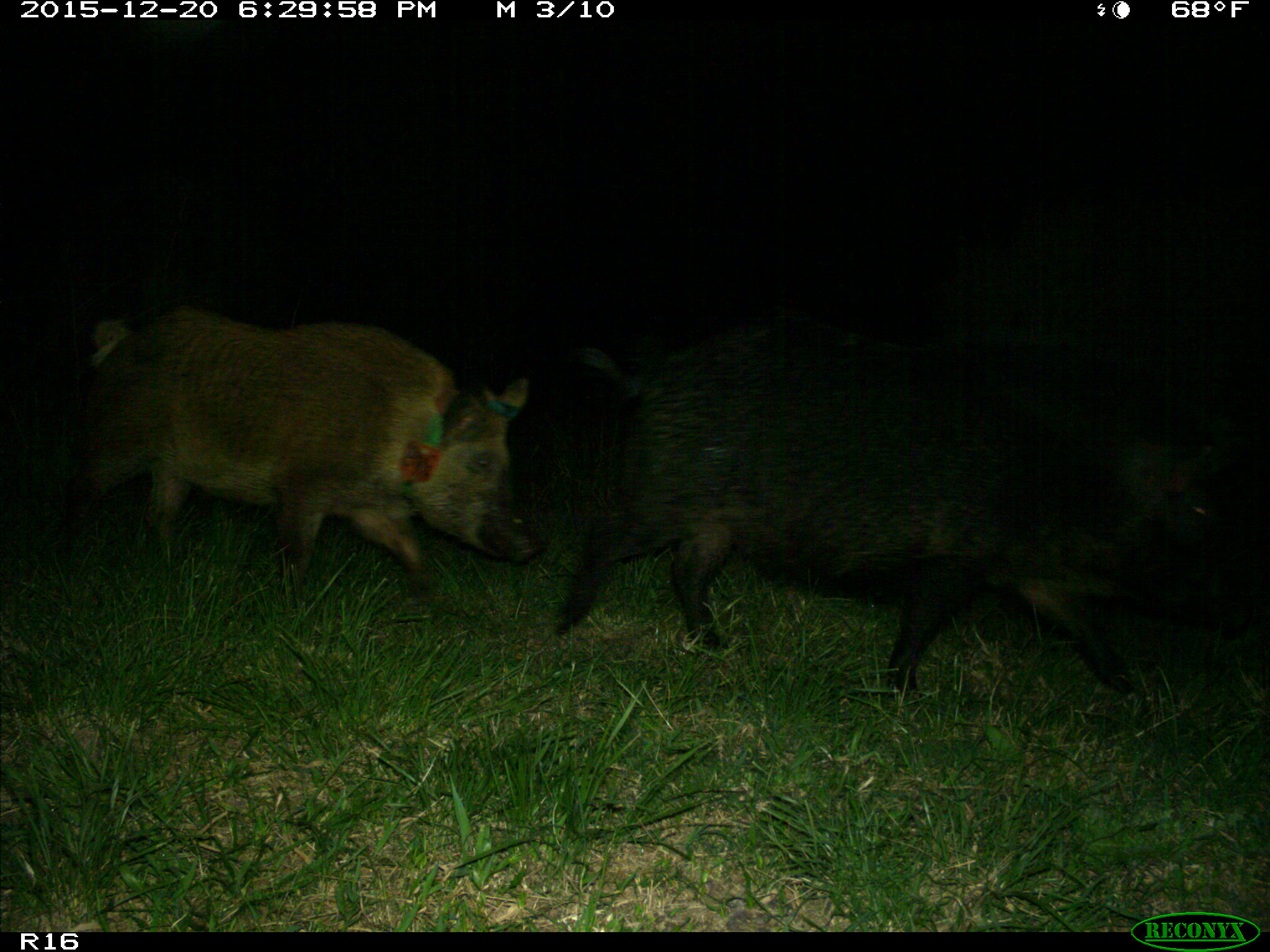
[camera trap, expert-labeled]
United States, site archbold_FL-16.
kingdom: Animalia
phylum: Chordata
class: Mammalia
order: Artiodactyla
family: Suidae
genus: Sus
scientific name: Sus scrofa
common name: wild boar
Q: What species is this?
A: Sus scrofa (wild boar).